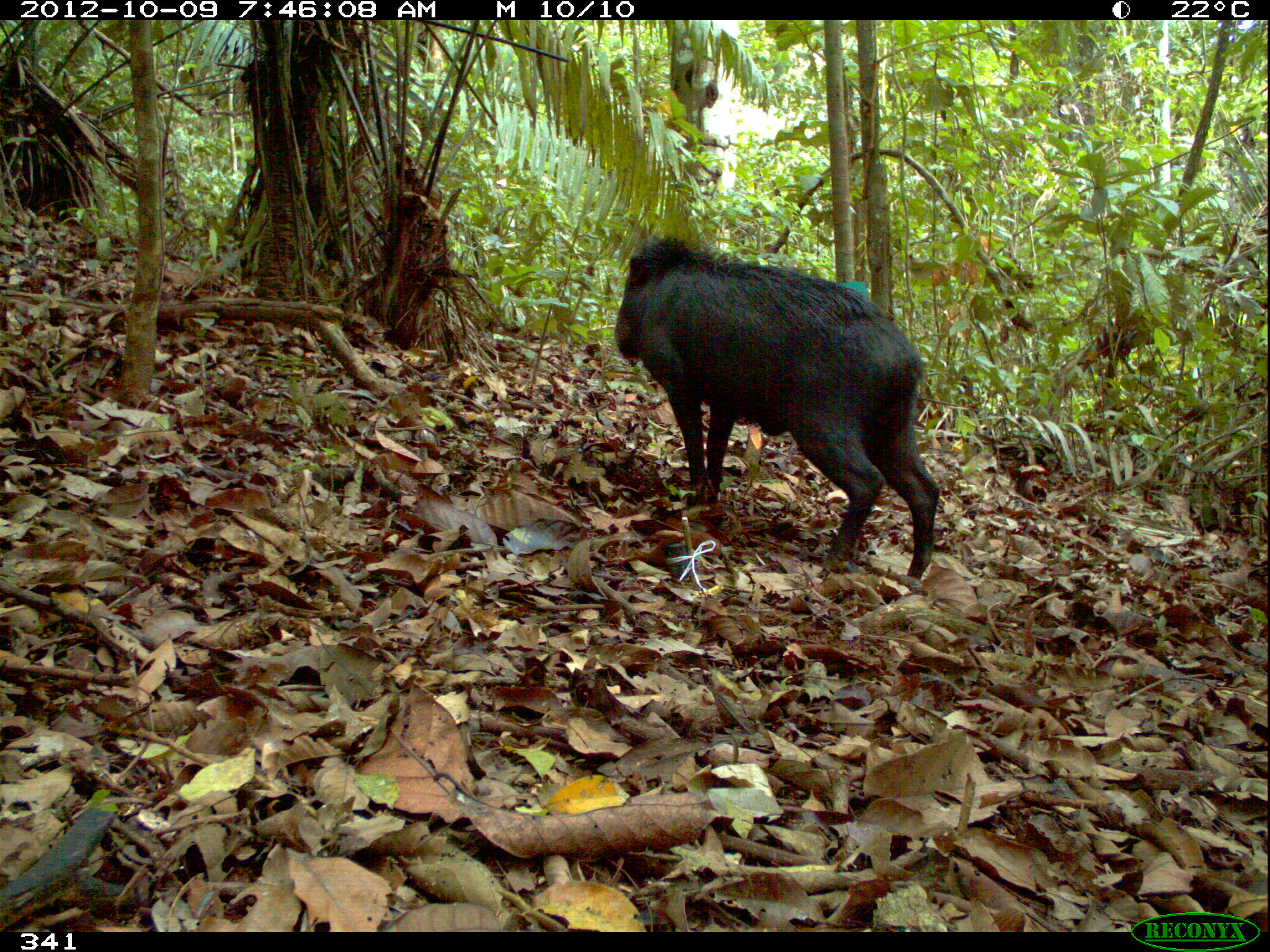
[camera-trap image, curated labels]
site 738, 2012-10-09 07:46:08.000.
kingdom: Animalia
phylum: Chordata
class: Mammalia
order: Artiodactyla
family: Tayassuidae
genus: Tayassu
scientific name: Tayassu pecari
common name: white-lipped peccary